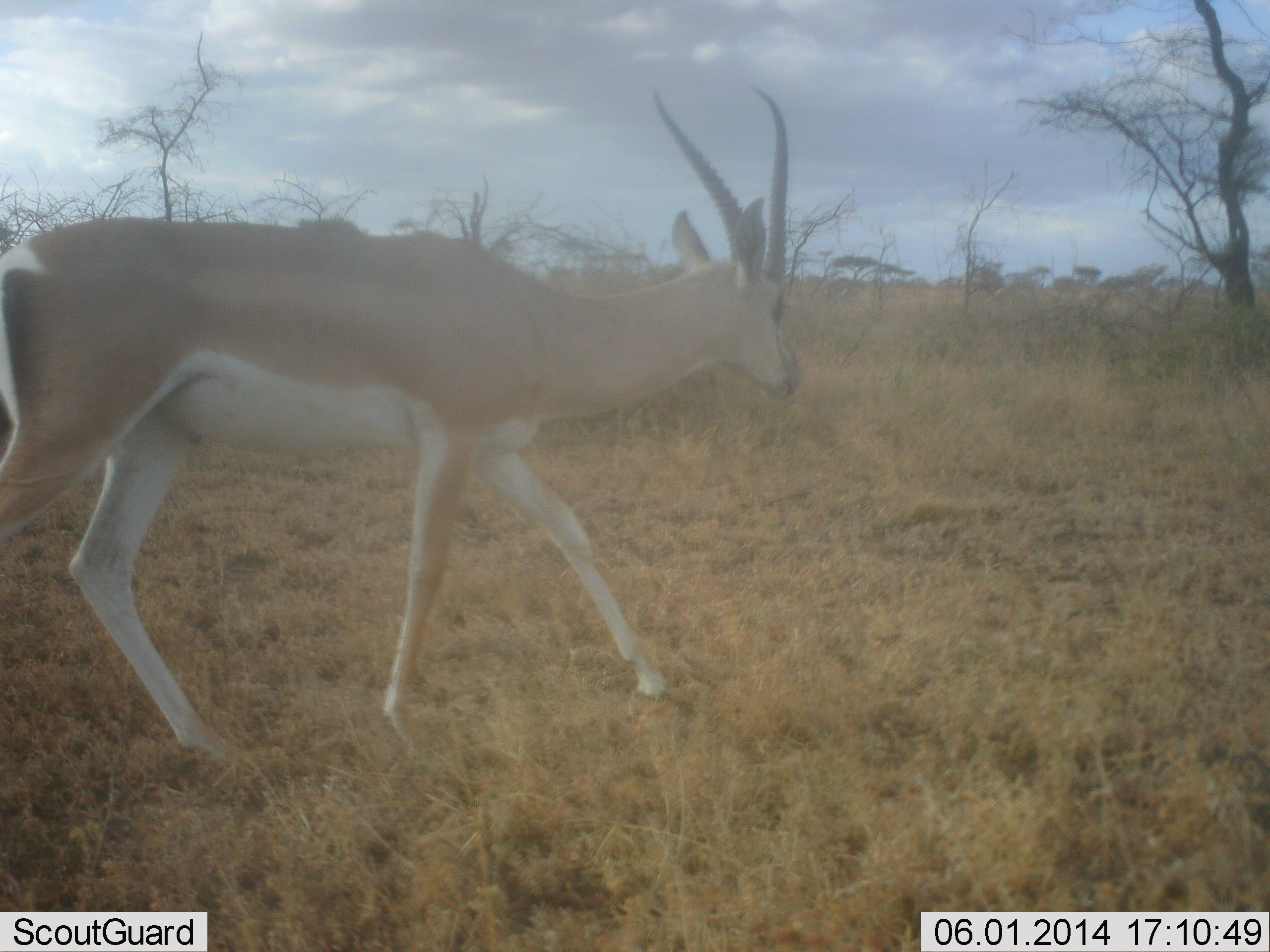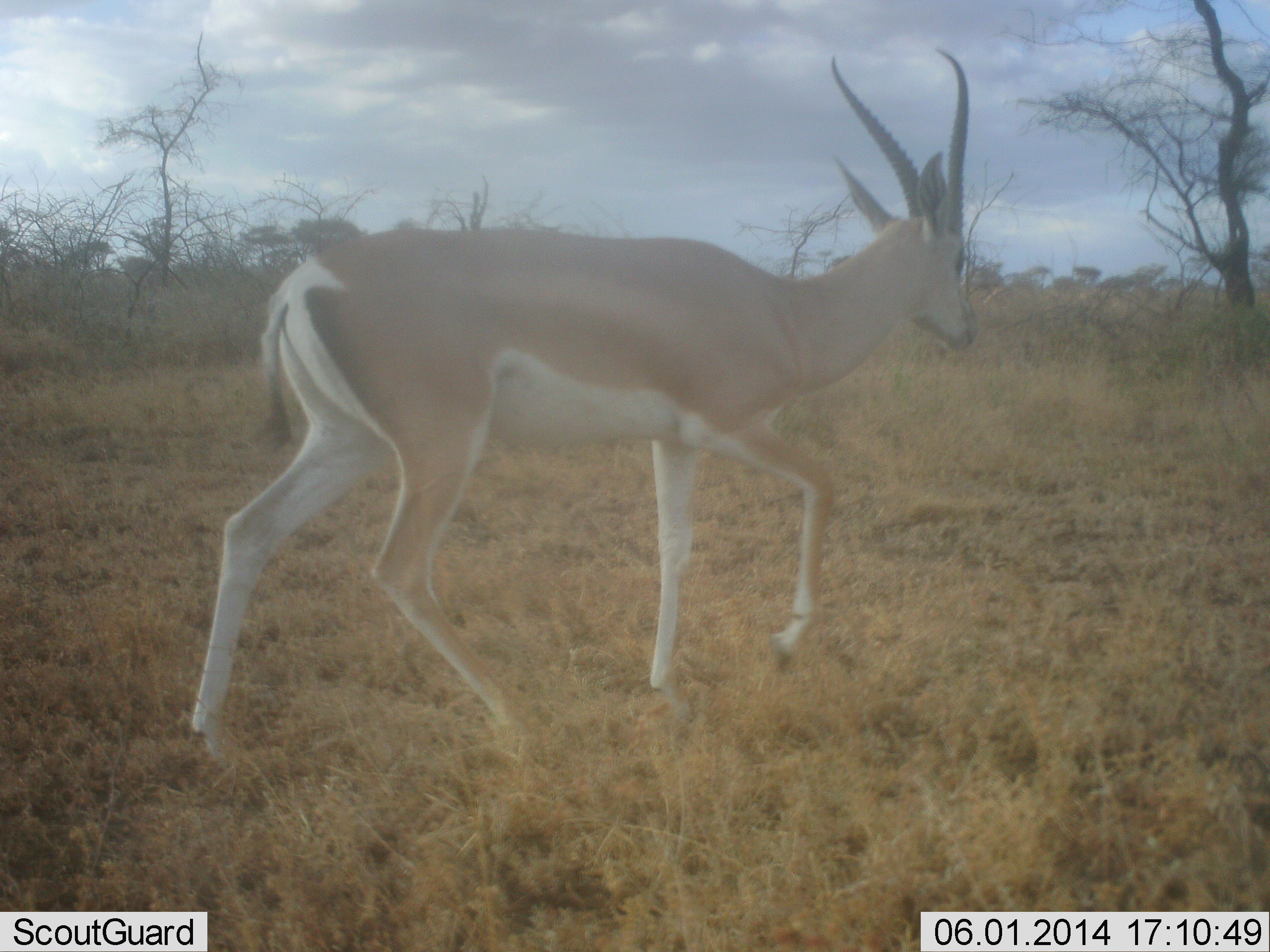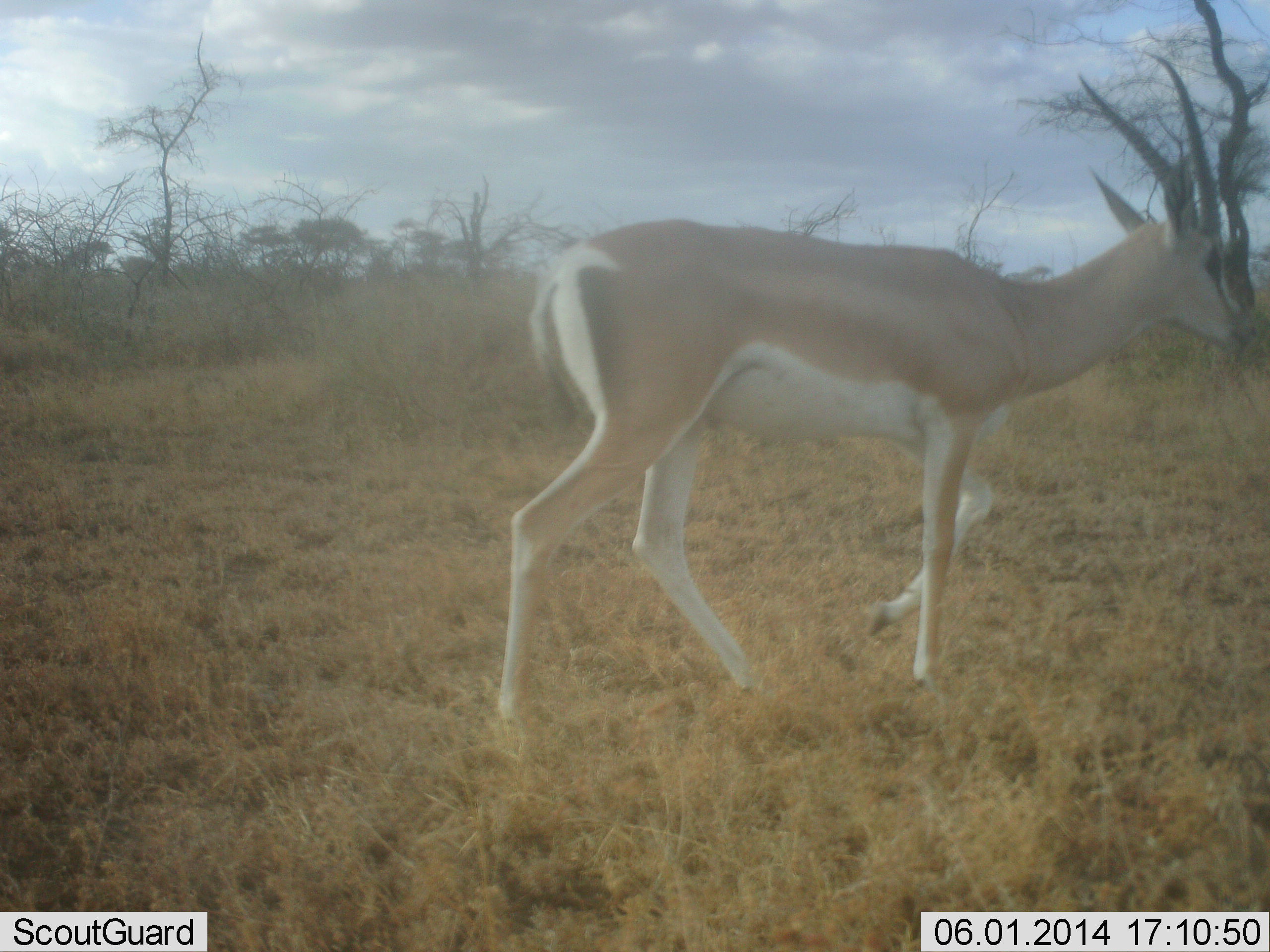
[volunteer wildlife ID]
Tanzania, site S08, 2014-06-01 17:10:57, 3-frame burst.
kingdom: Animalia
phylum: Chordata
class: Mammalia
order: Artiodactyla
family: Bovidae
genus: Nanger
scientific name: Nanger granti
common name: grant's gazelle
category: gazellegrants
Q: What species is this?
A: Gazellegrants (grant's gazelle) (Nanger granti).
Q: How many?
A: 1.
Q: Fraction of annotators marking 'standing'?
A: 10%.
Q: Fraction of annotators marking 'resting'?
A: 0%.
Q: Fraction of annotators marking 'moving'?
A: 100%.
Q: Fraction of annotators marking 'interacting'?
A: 0%.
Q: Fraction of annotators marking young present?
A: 10%.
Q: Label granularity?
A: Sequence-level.